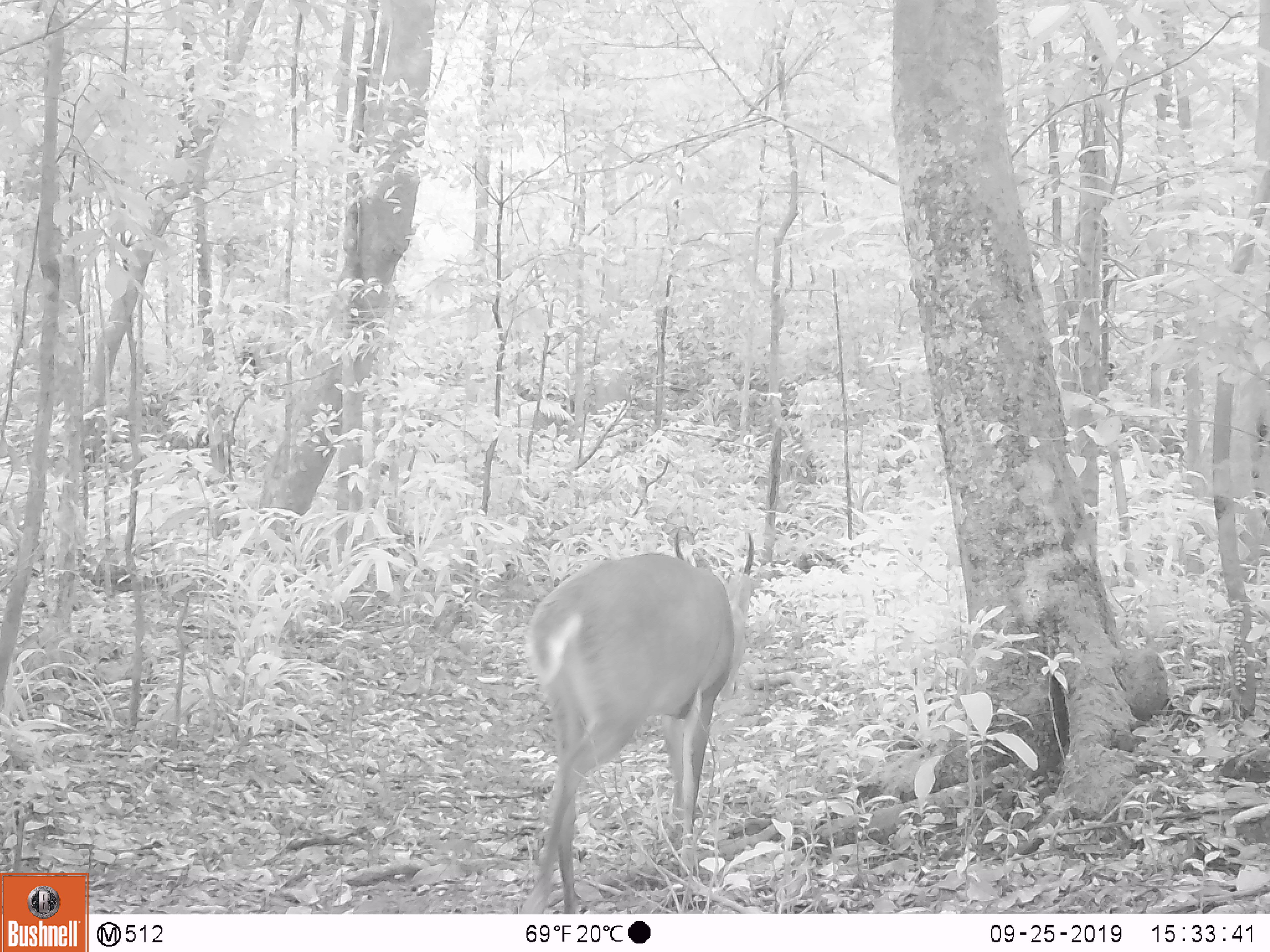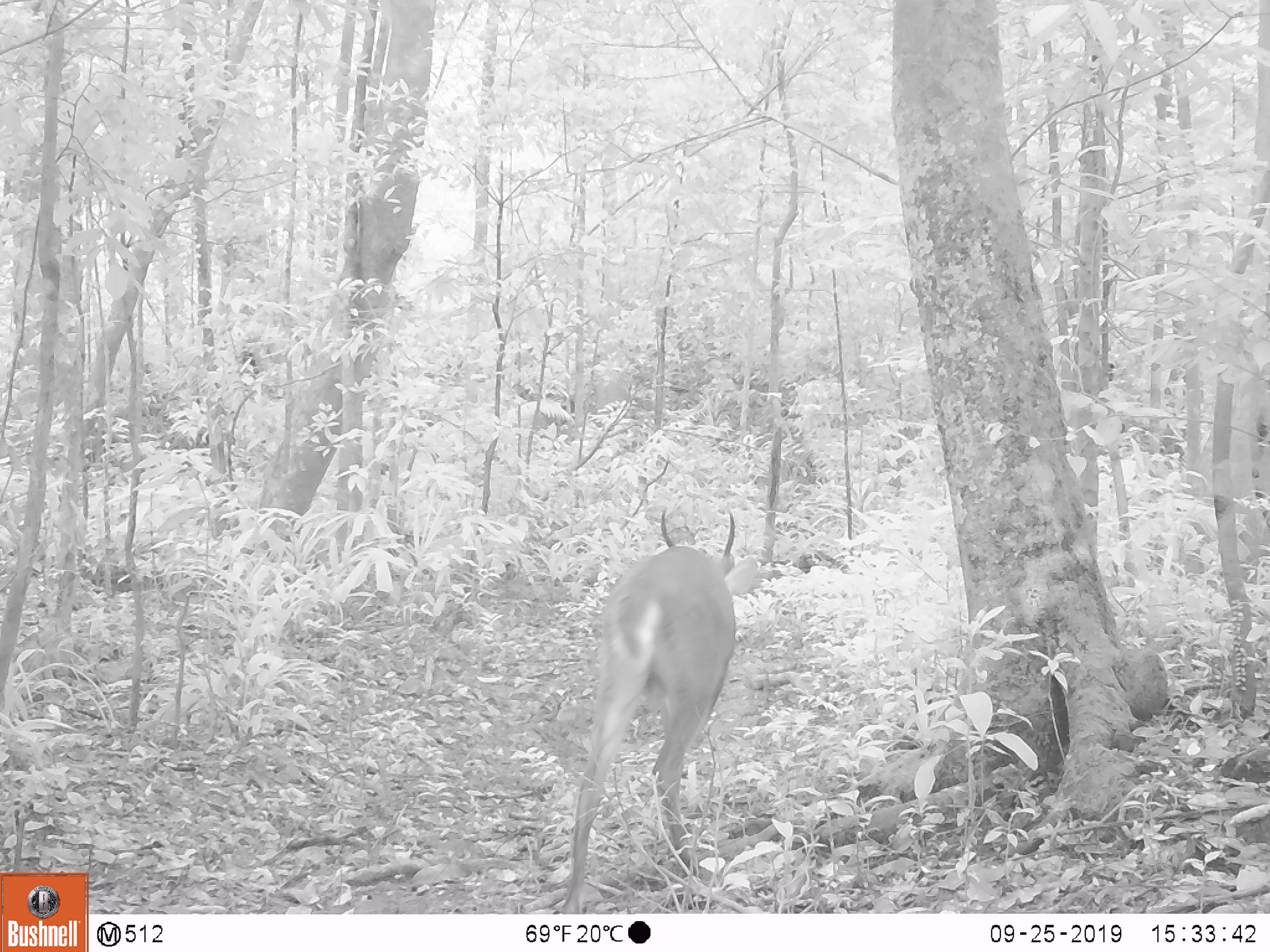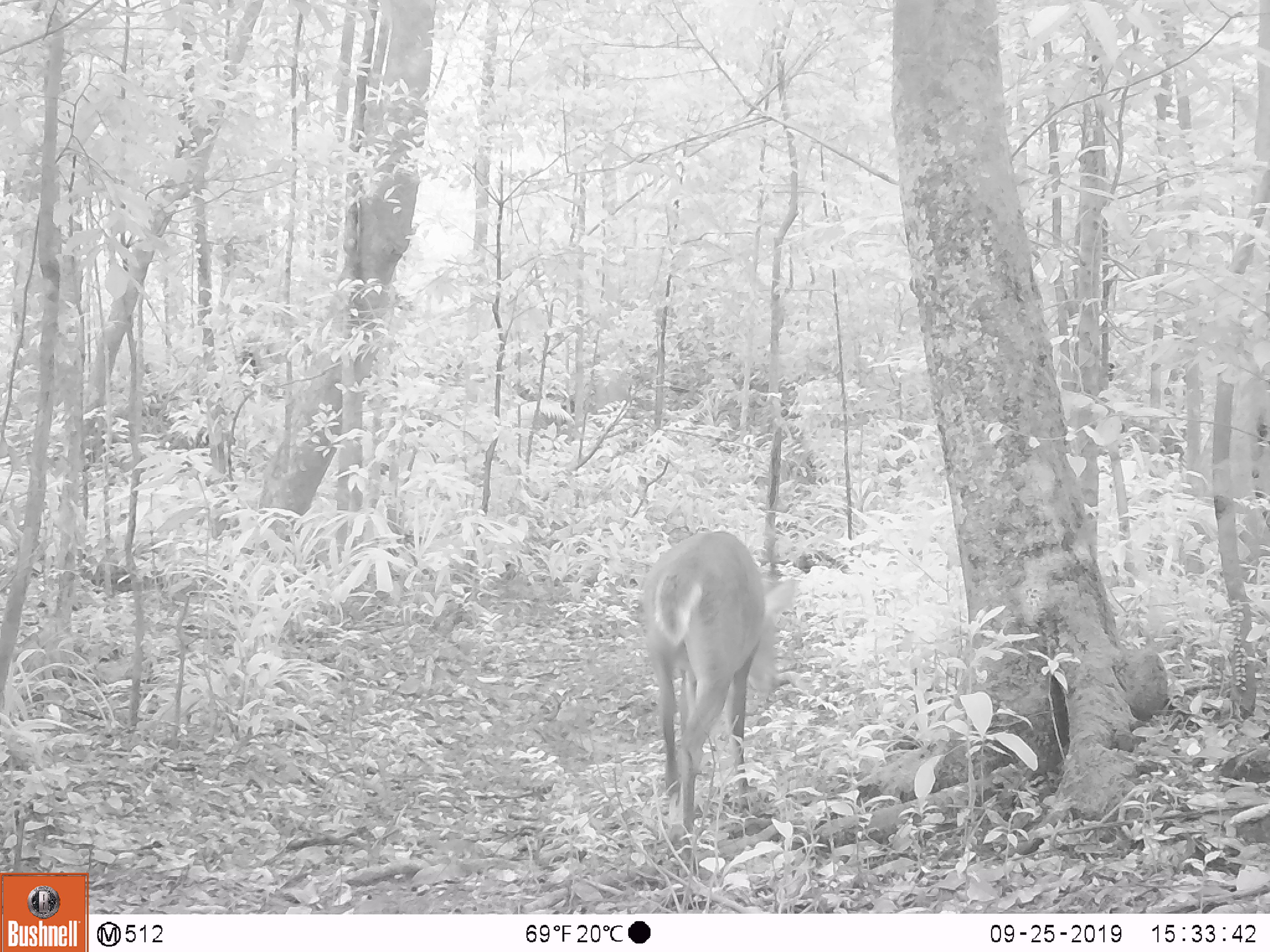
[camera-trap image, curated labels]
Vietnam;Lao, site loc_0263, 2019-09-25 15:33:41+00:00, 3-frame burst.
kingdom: Animalia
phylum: Chordata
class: Mammalia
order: Artiodactyla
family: Cervidae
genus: Muntiacus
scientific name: Muntiacus vuquangensis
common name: large-antlered muntjac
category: large antlered muntjac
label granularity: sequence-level